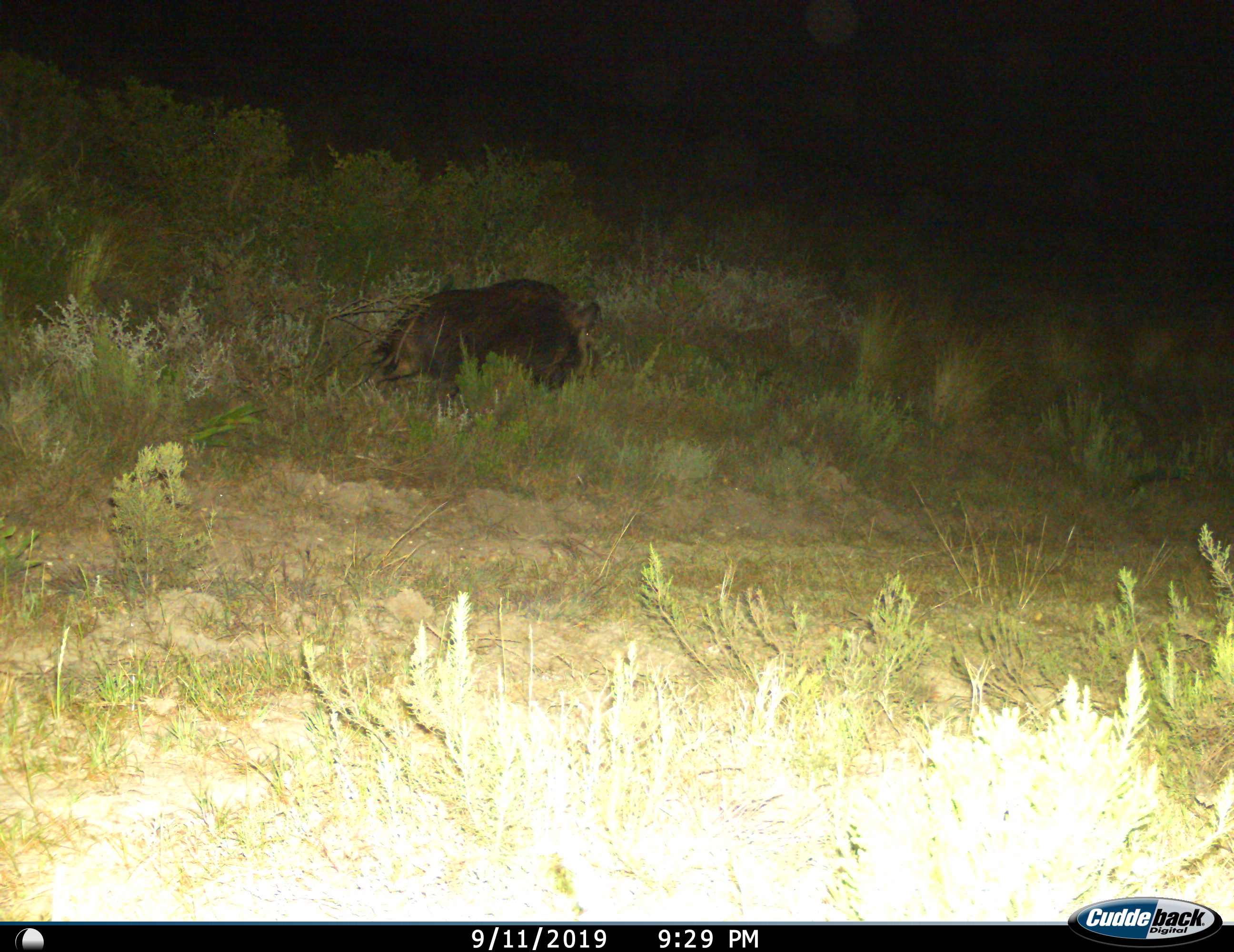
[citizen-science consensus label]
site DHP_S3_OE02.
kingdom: Animalia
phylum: Chordata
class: Mammalia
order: Artiodactyla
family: Suidae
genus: Potamochoerus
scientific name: Potamochoerus larvatus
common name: bushpig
Bushpig (Potamochoerus larvatus), count 1. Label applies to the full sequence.